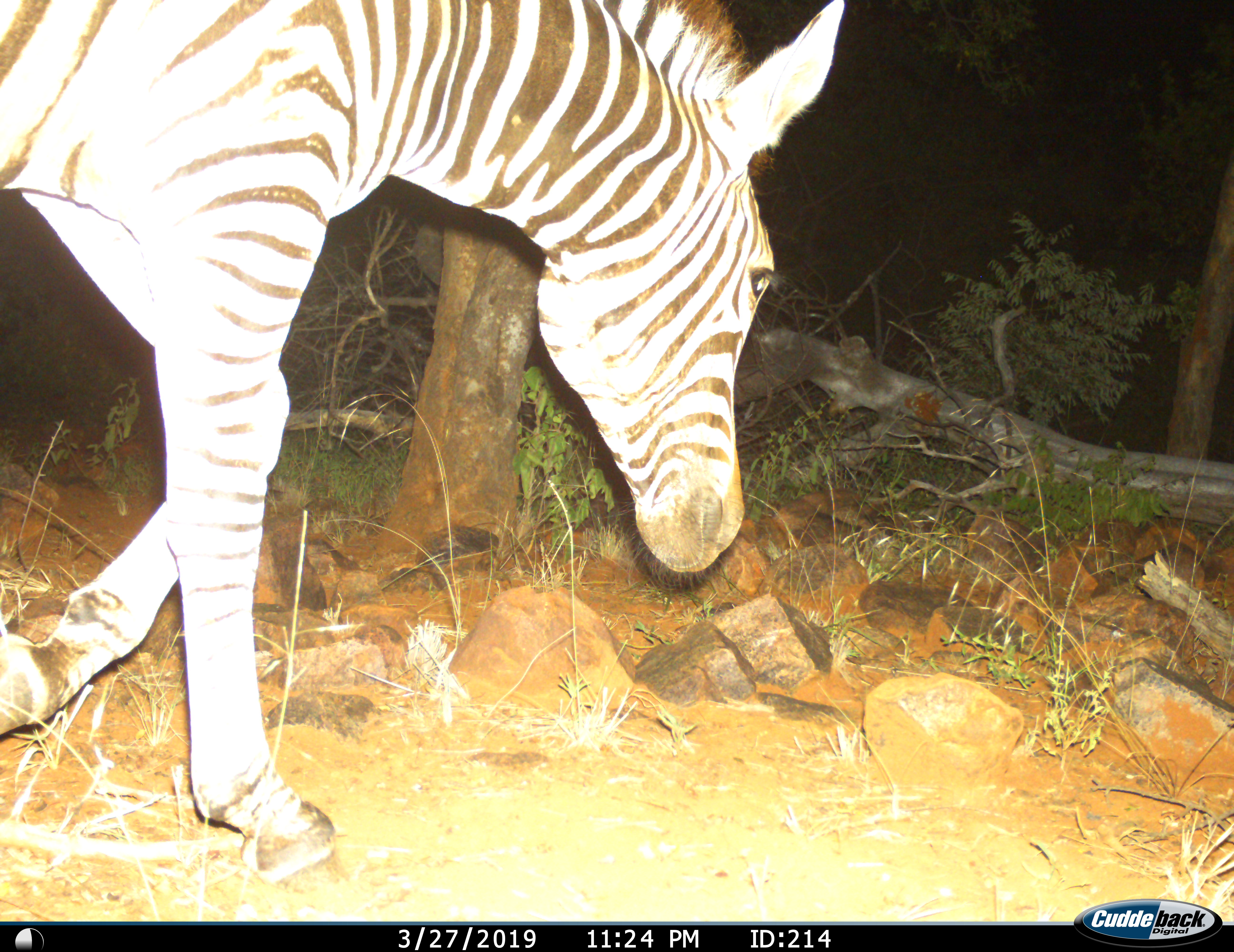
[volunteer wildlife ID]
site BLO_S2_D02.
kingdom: Animalia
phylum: Chordata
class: Mammalia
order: Perissodactyla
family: Equidae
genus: Equus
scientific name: Equus quagga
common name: plains zebra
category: zebraplains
Zebraplains (plains zebra) (Equus quagga), count 1. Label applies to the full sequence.